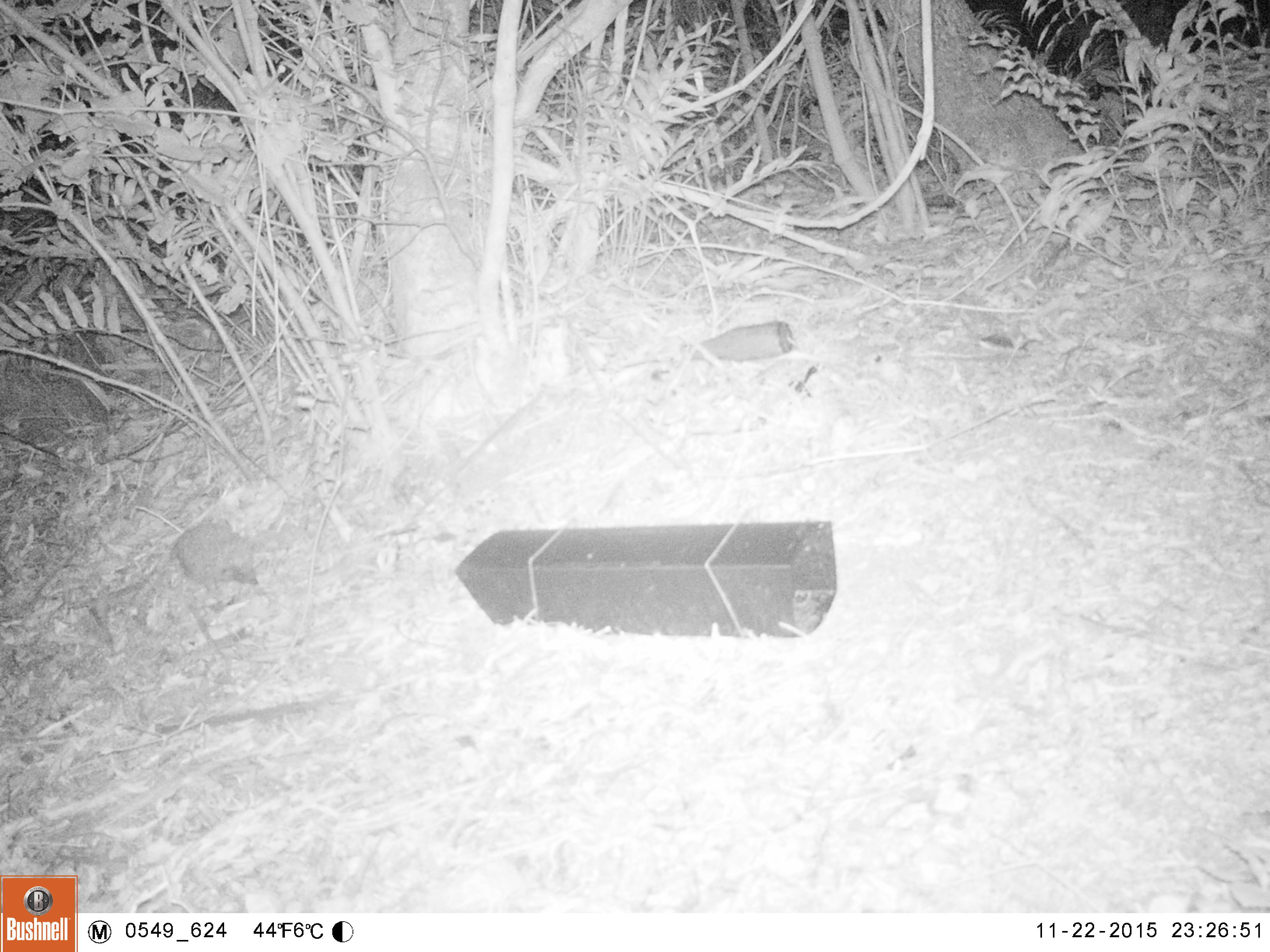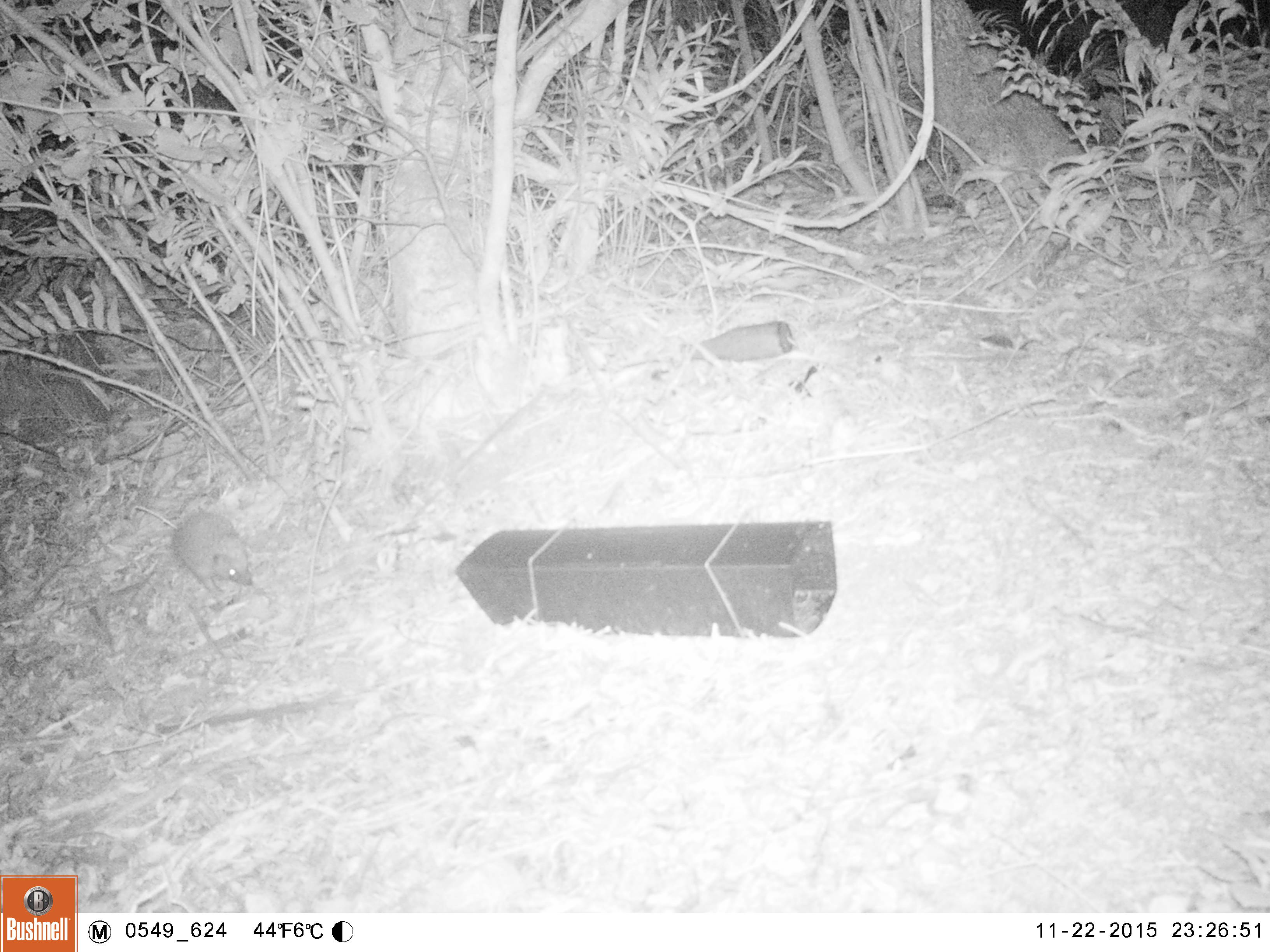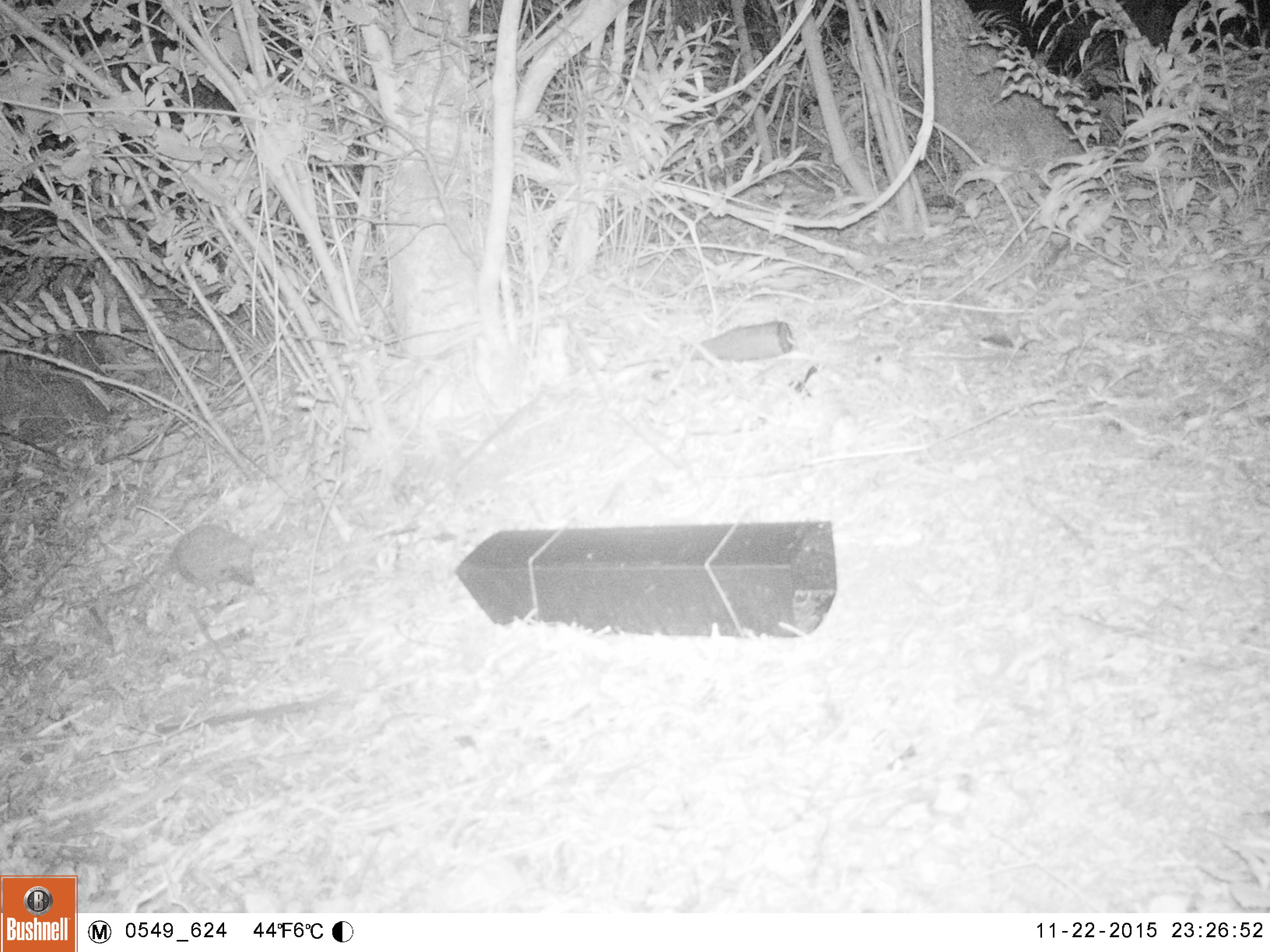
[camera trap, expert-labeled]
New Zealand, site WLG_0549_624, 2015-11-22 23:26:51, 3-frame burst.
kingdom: Animalia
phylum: Chordata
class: Mammalia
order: Eulipotyphla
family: Erinaceidae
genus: Erinaceus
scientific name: Erinaceus europaeus europaeus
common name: european hedgehog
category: hedgehog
Hedgehog (european hedgehog) (Erinaceus europaeus europaeus).